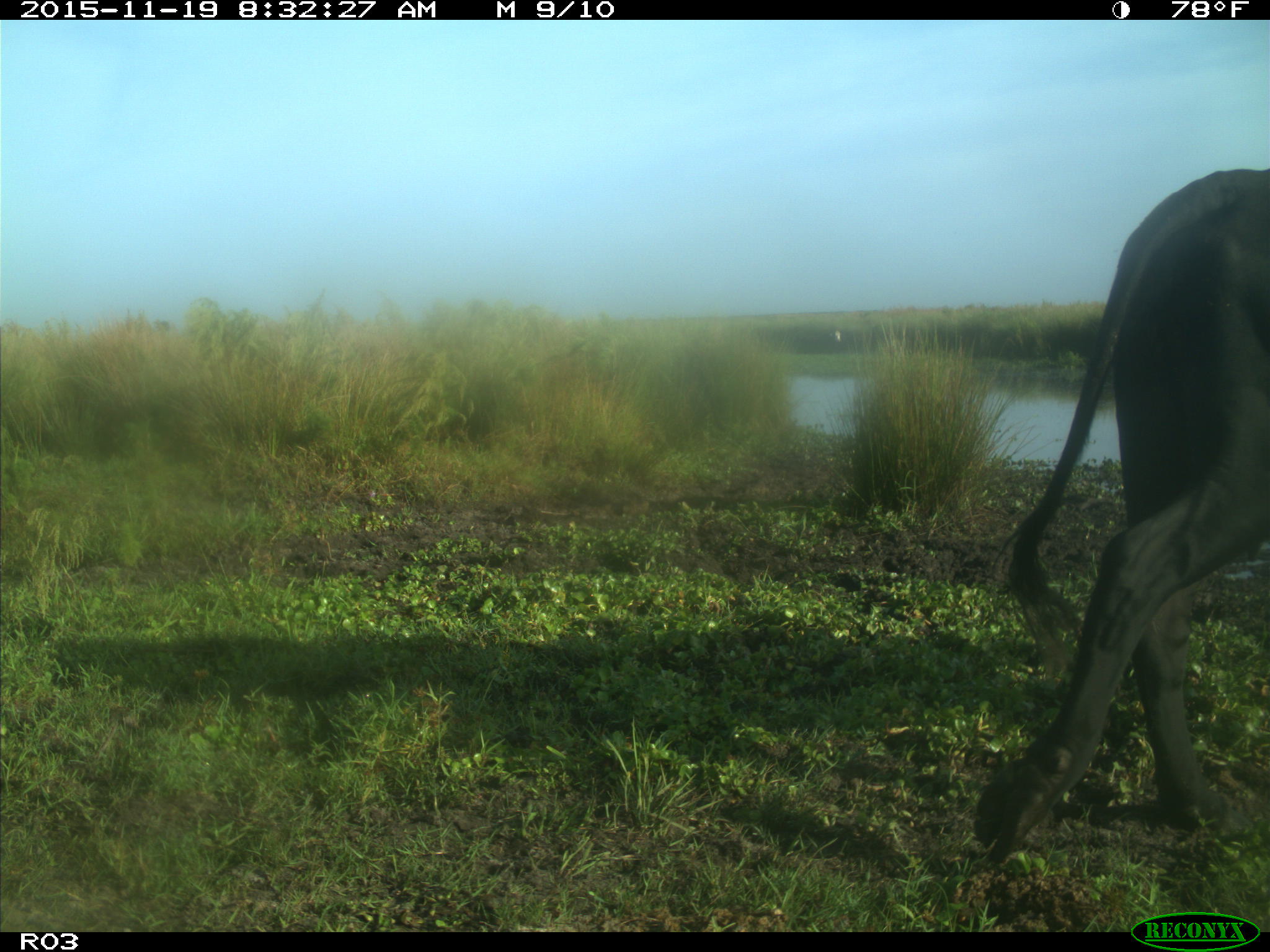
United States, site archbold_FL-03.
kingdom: Animalia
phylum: Chordata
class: Mammalia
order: Artiodactyla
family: Bovidae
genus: Bos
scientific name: Bos taurus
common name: domestic cow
Bos taurus (domestic cow).